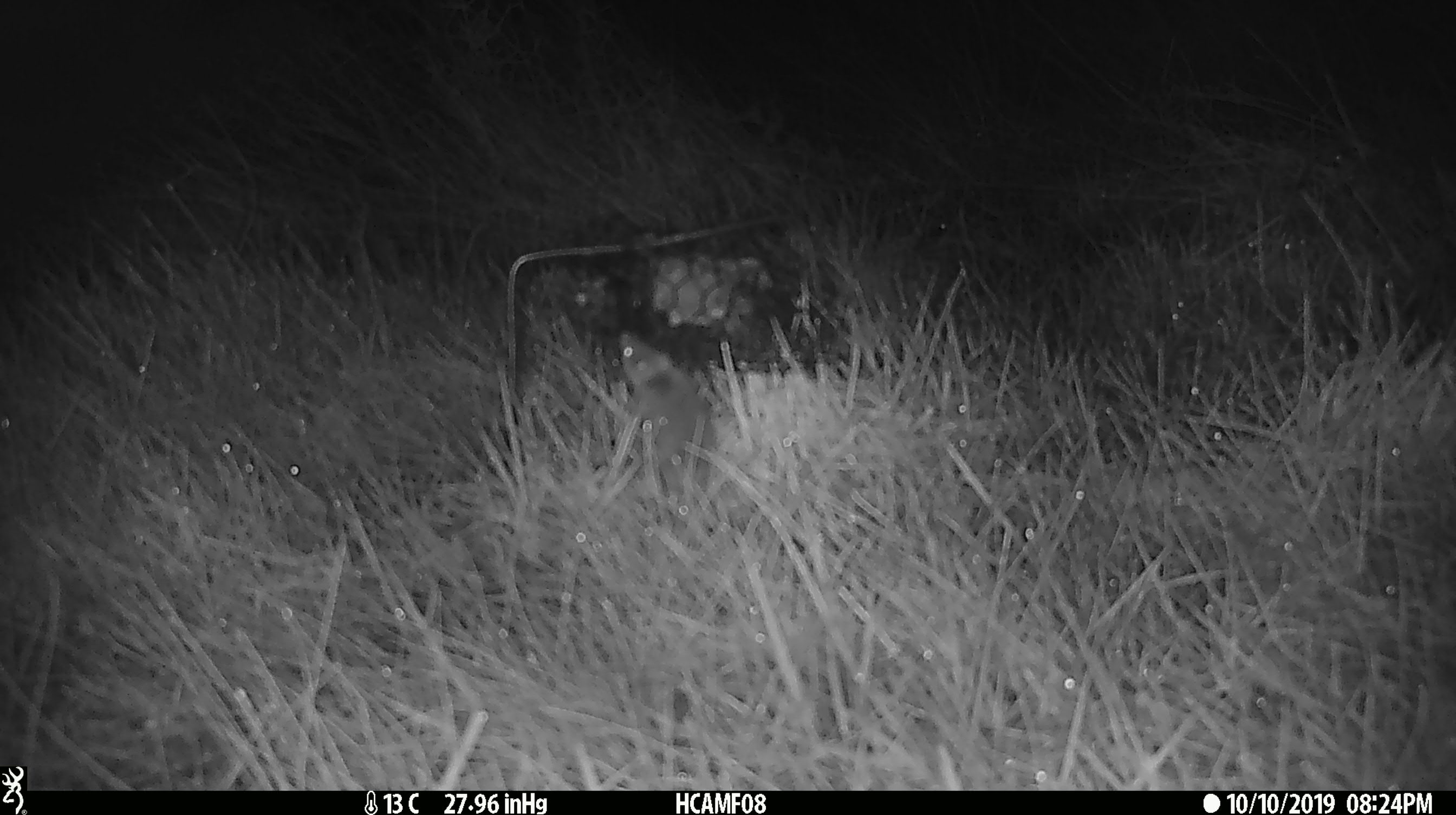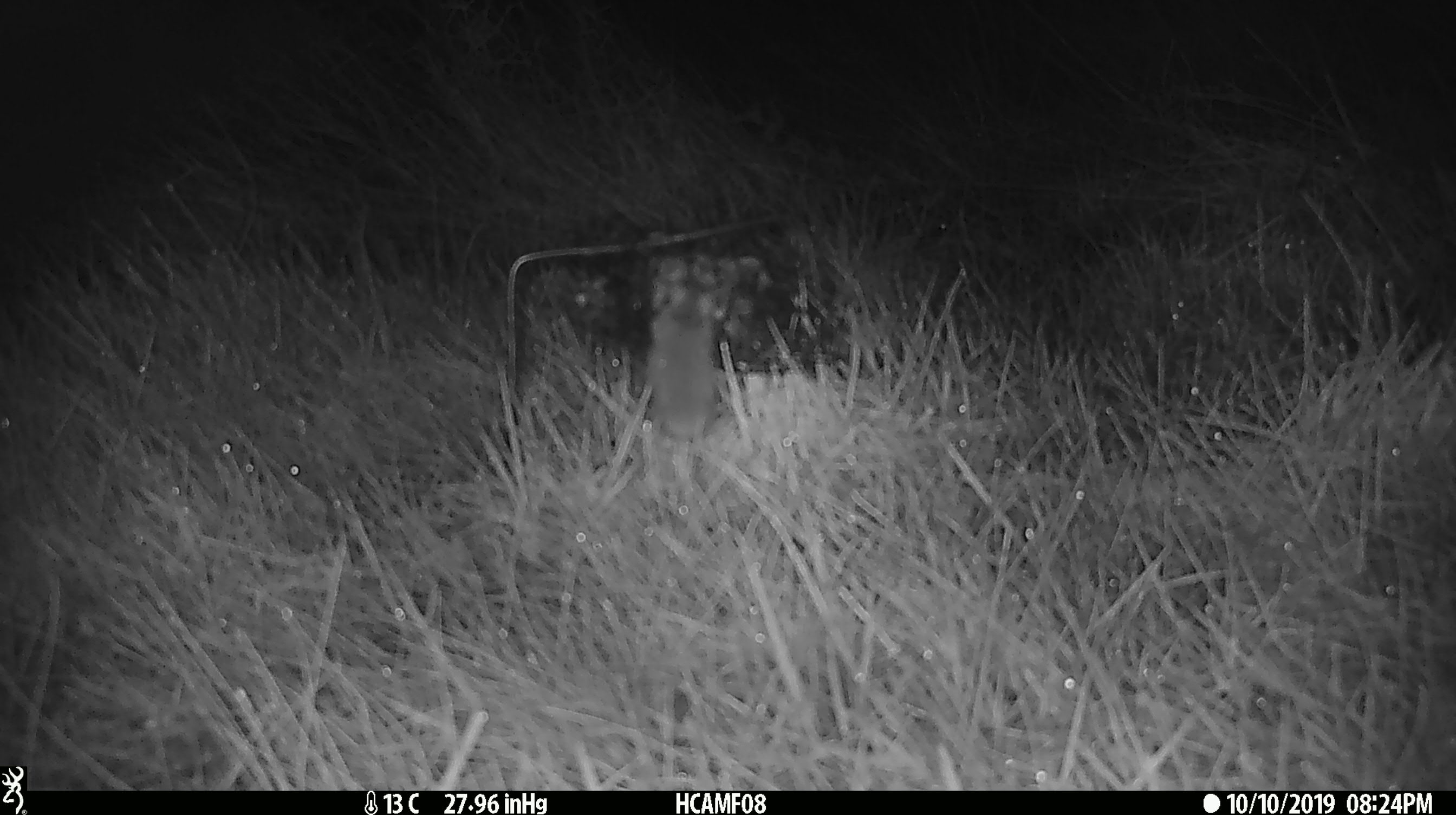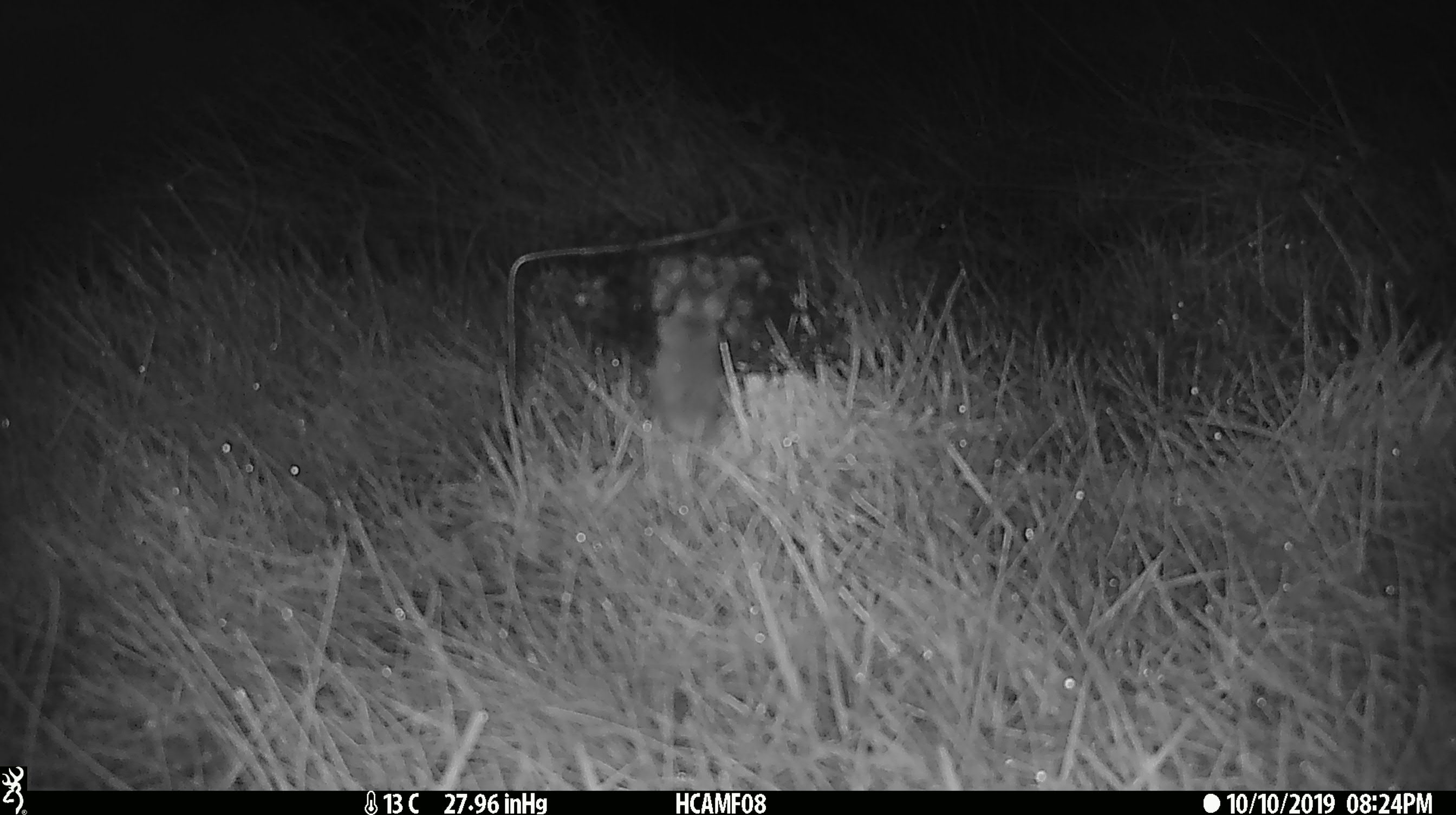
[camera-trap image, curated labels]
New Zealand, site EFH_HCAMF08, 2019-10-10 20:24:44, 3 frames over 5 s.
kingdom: Animalia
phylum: Chordata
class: Mammalia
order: Rodentia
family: Muridae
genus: Mus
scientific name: Mus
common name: mouse